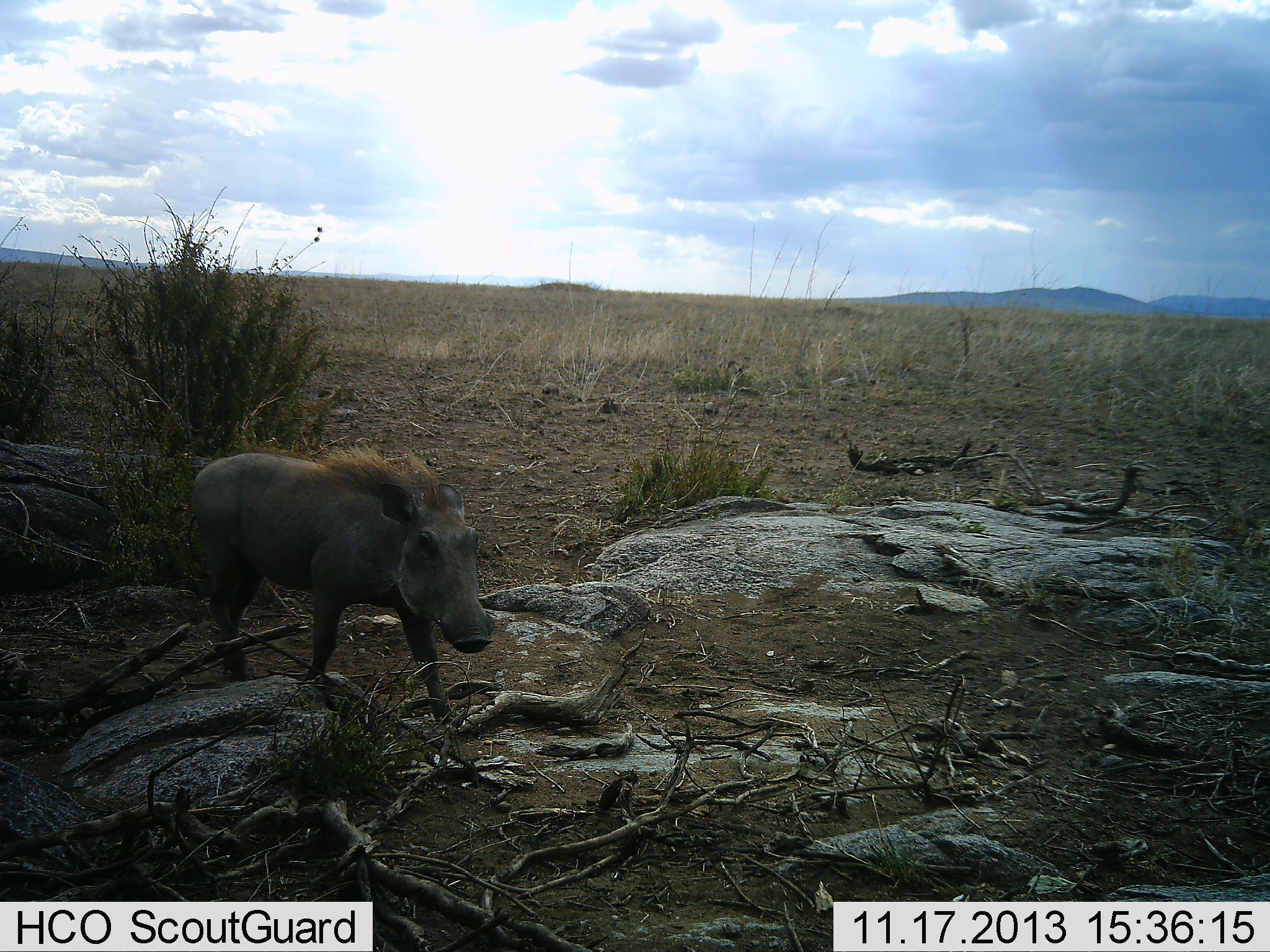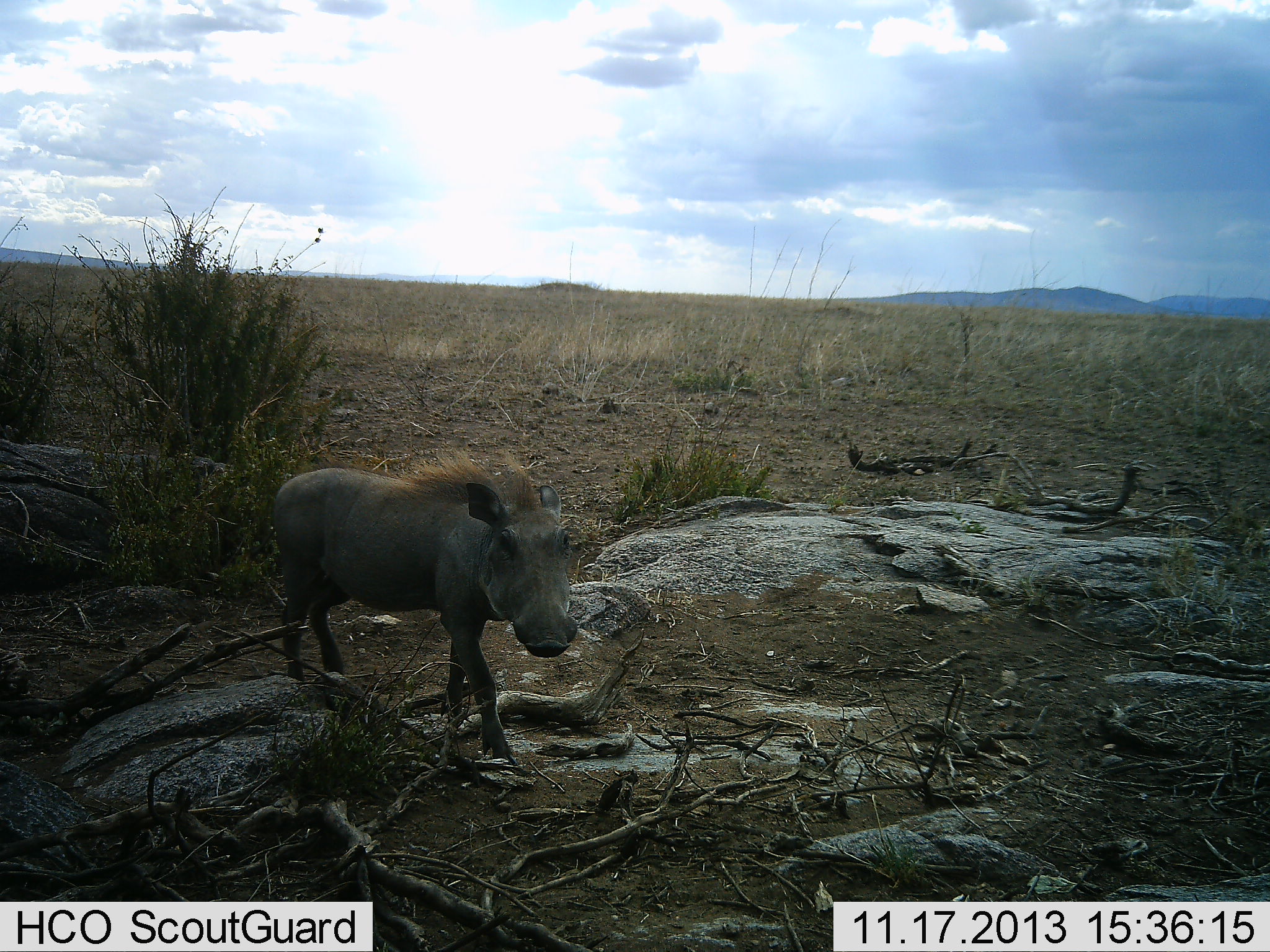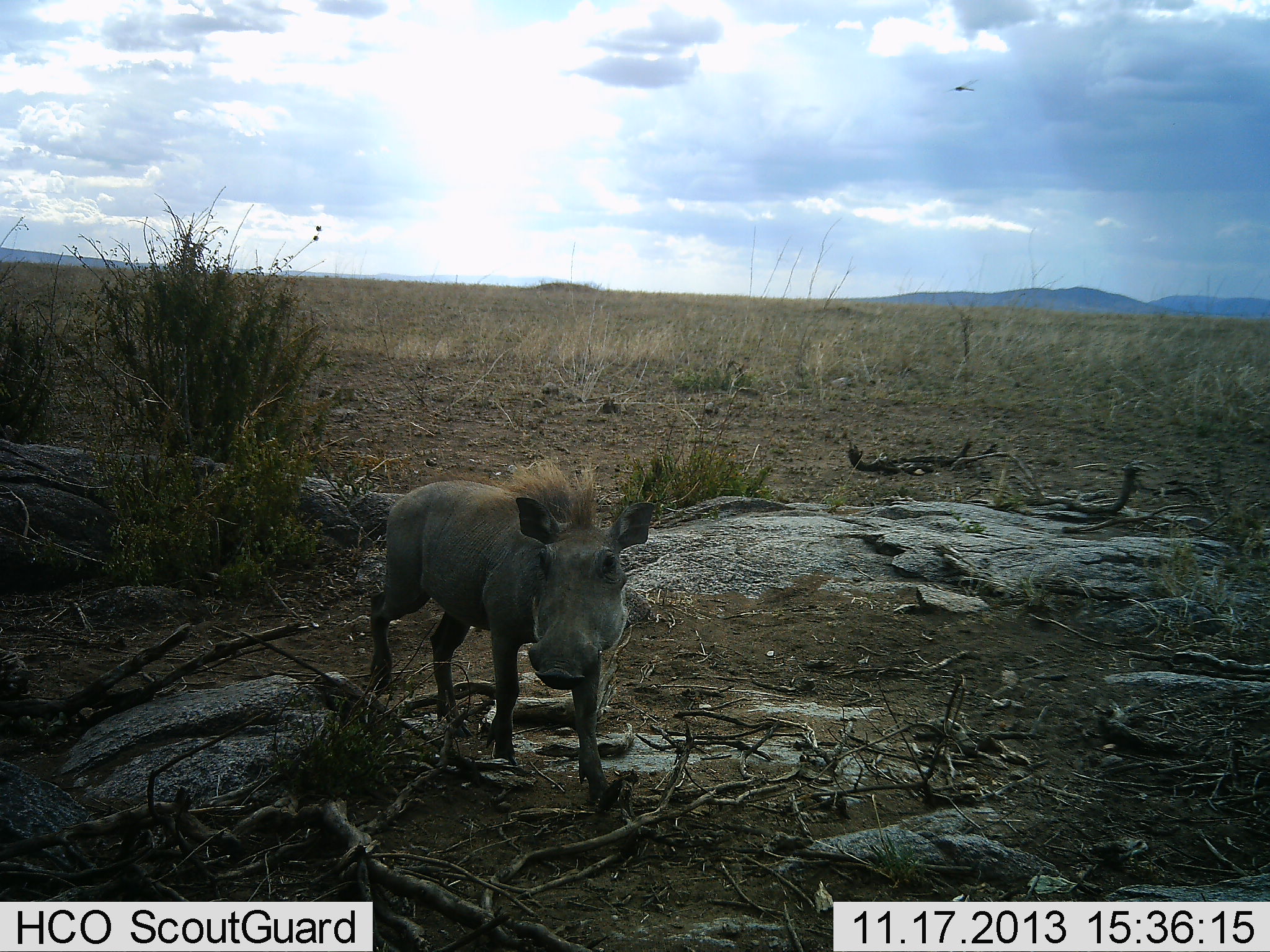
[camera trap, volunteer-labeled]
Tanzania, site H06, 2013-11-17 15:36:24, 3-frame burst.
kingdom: Animalia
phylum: Chordata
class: Mammalia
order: Artiodactyla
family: Suidae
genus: Phacochoerus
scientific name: Phacochoerus africanus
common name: warthog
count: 1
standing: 0%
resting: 0%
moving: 100%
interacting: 9%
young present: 0%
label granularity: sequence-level